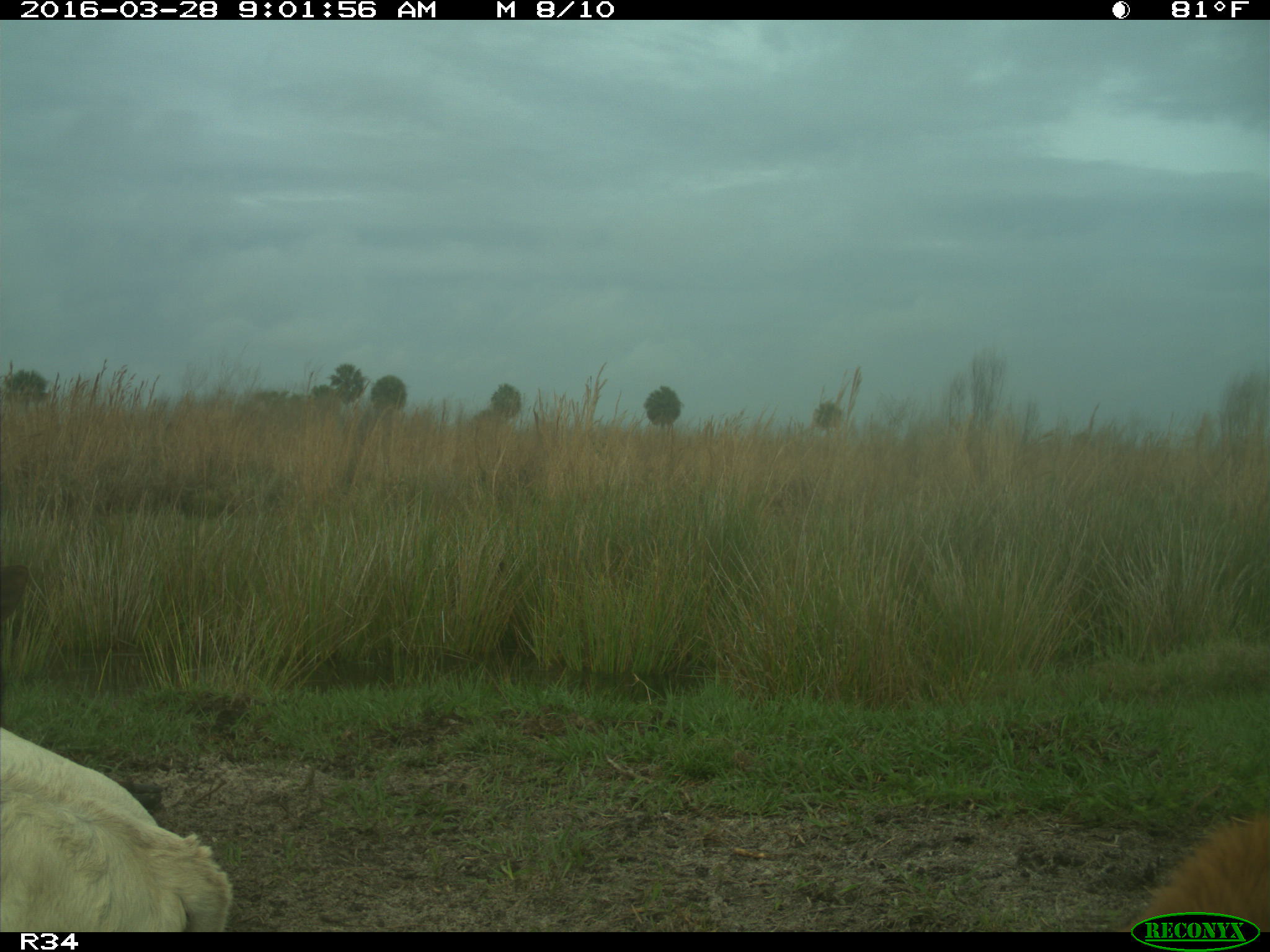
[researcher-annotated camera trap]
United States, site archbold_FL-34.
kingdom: Animalia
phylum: Chordata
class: Mammalia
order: Artiodactyla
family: Bovidae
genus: Bos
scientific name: Bos taurus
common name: domestic cow